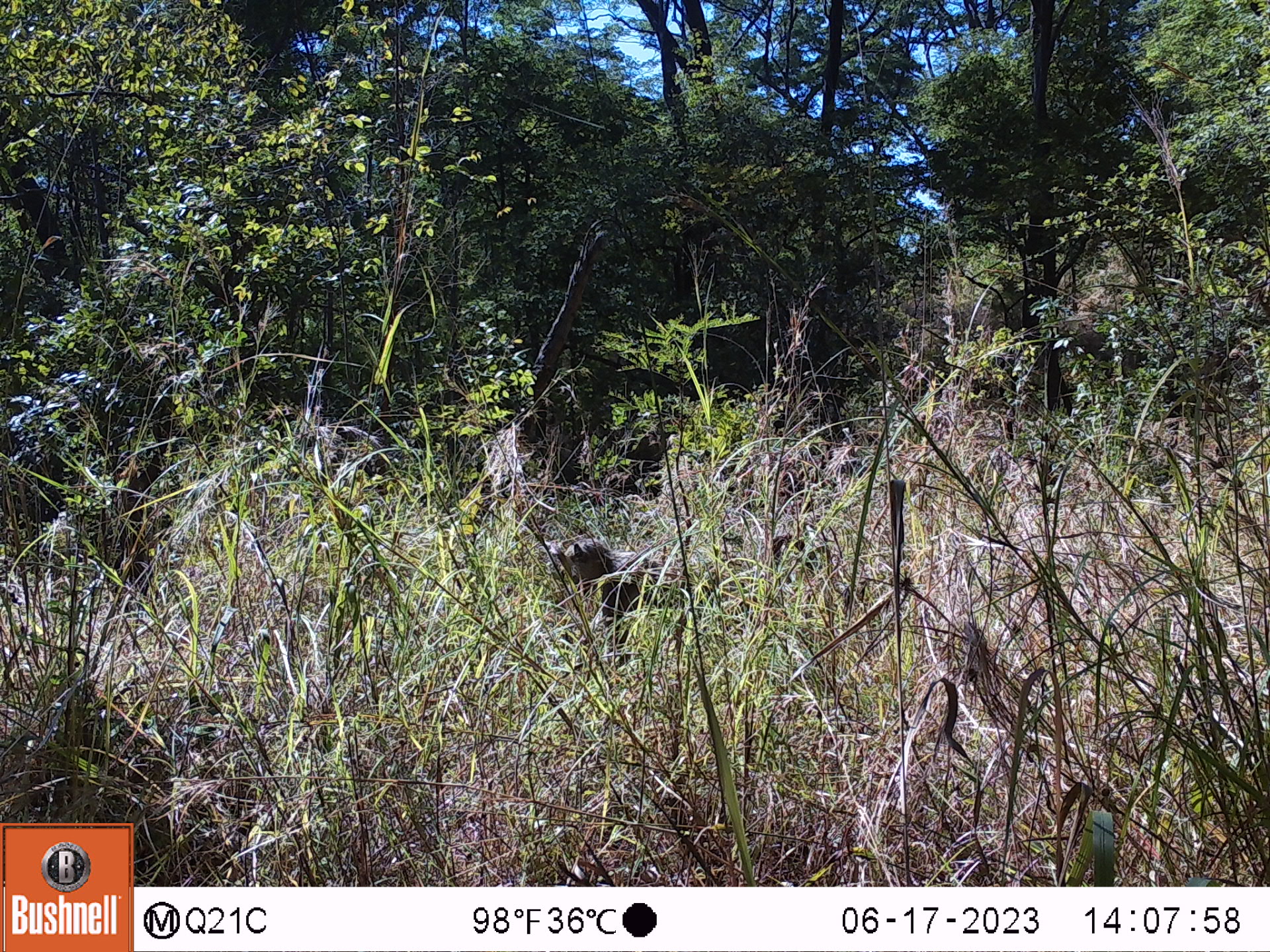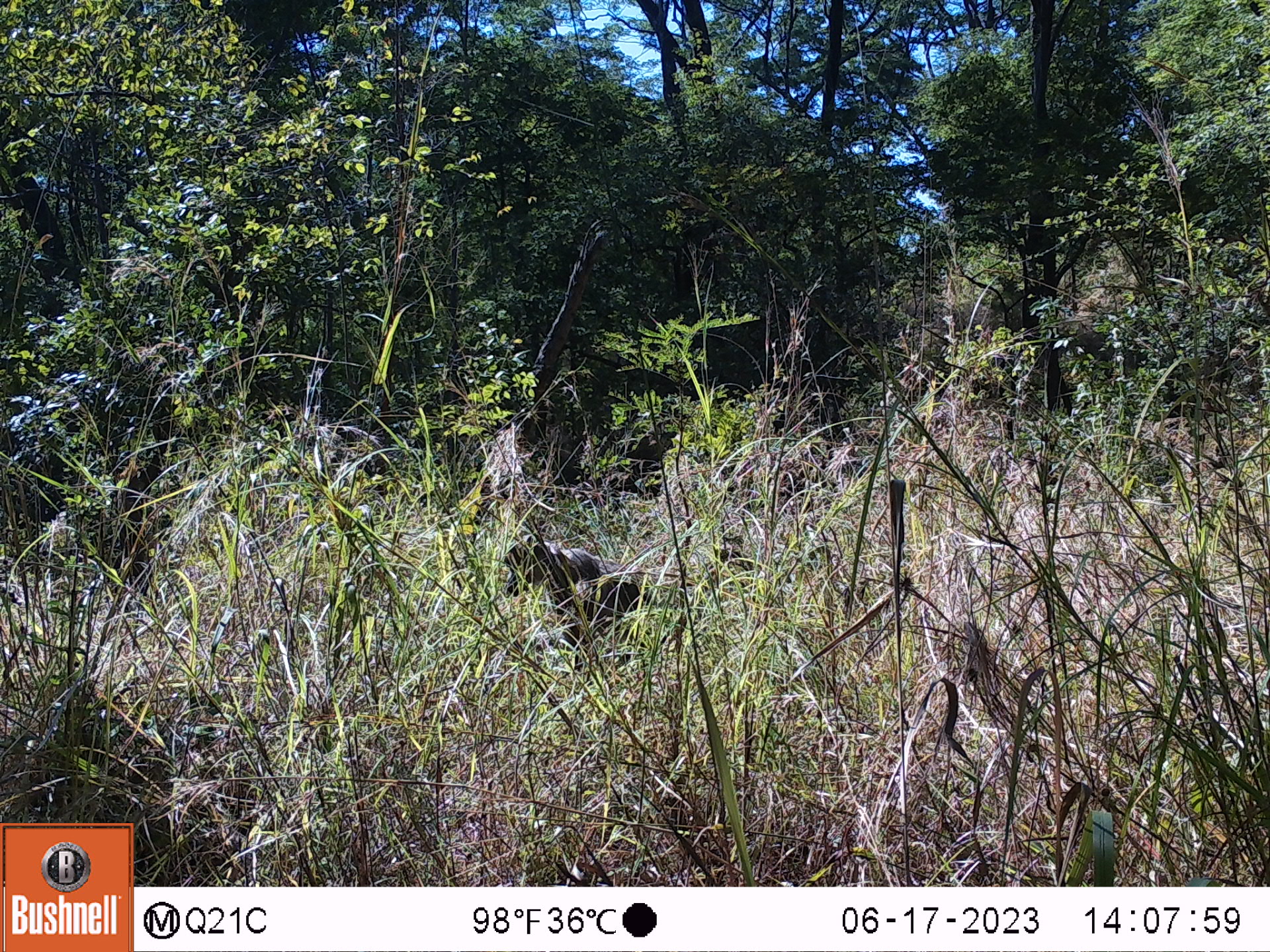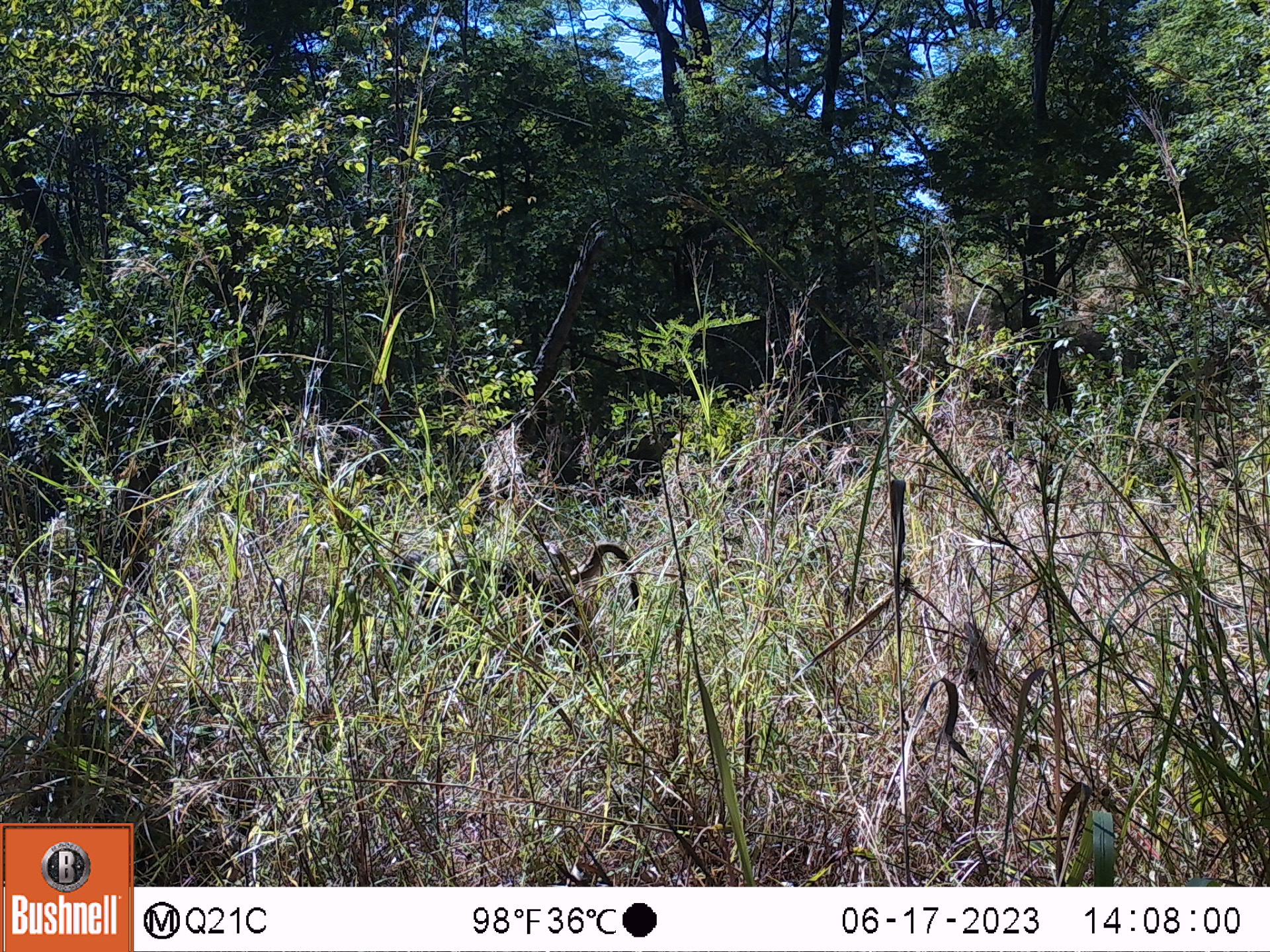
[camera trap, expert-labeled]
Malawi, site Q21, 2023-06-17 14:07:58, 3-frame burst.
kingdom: Animalia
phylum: Chordata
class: Mammalia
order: Primates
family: Cercopithecidae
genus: Papio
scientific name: Papio cynocephalus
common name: yellow baboon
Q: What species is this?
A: Yellow baboon (Papio cynocephalus).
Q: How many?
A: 1.